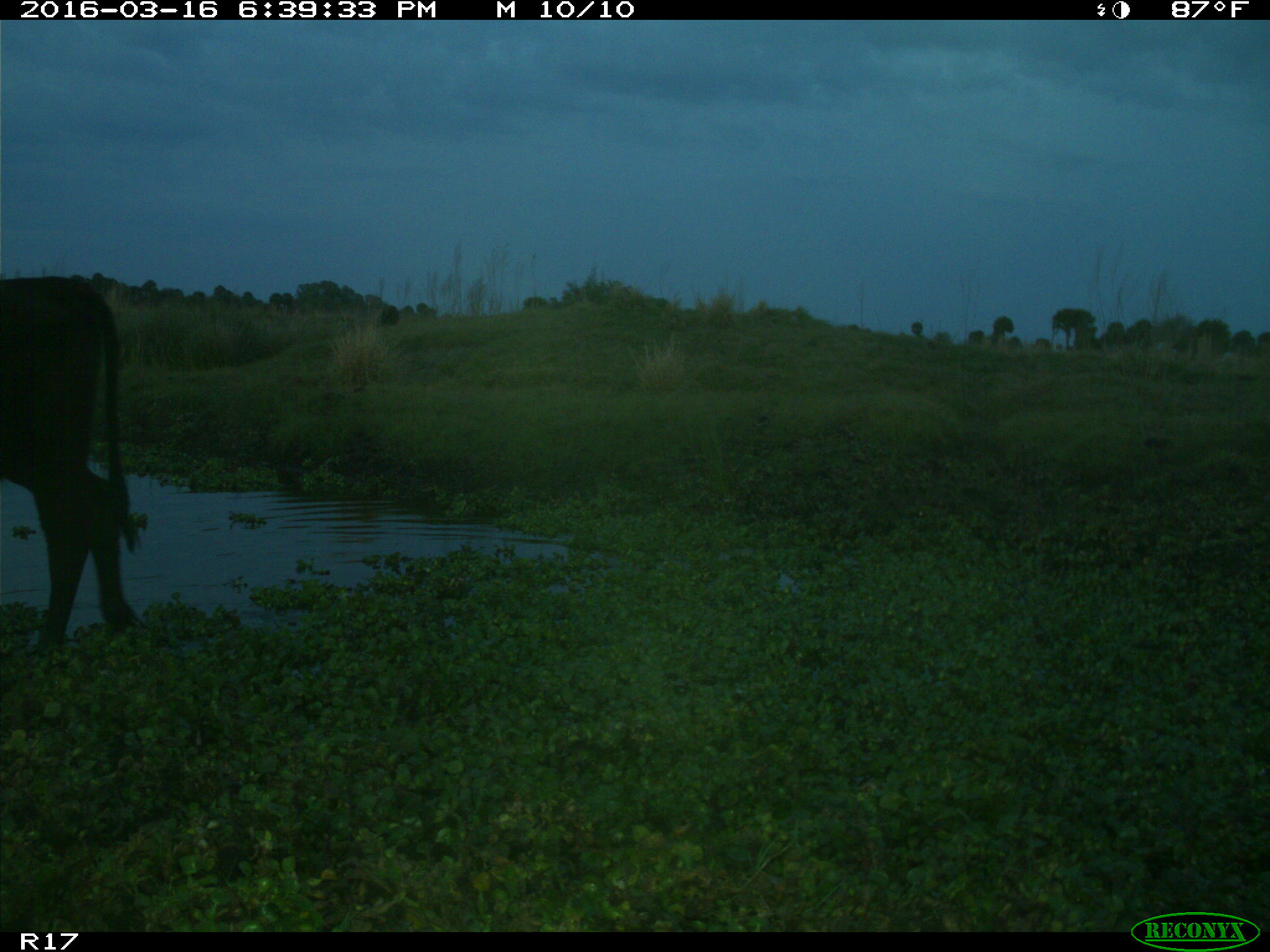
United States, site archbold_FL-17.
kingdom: Animalia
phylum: Chordata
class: Mammalia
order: Artiodactyla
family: Bovidae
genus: Bos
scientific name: Bos taurus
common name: domestic cow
Bos taurus (domestic cow).